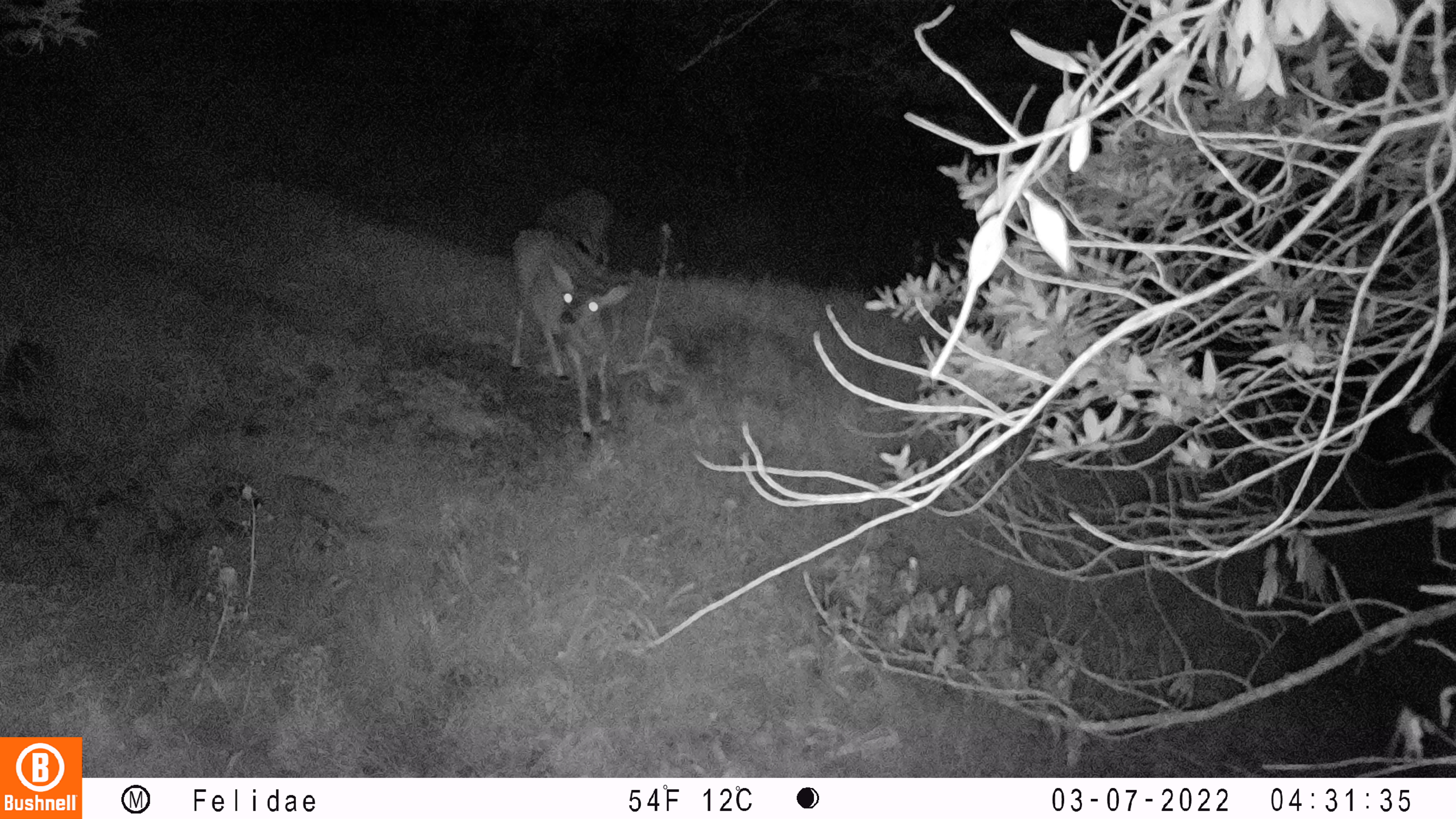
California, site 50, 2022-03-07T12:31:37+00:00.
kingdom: Animalia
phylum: Chordata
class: Mammalia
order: Artiodactyla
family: Cervidae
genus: Odocoileus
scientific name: Odocoileus hemionus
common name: mule deer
Mule deer (Odocoileus hemionus).